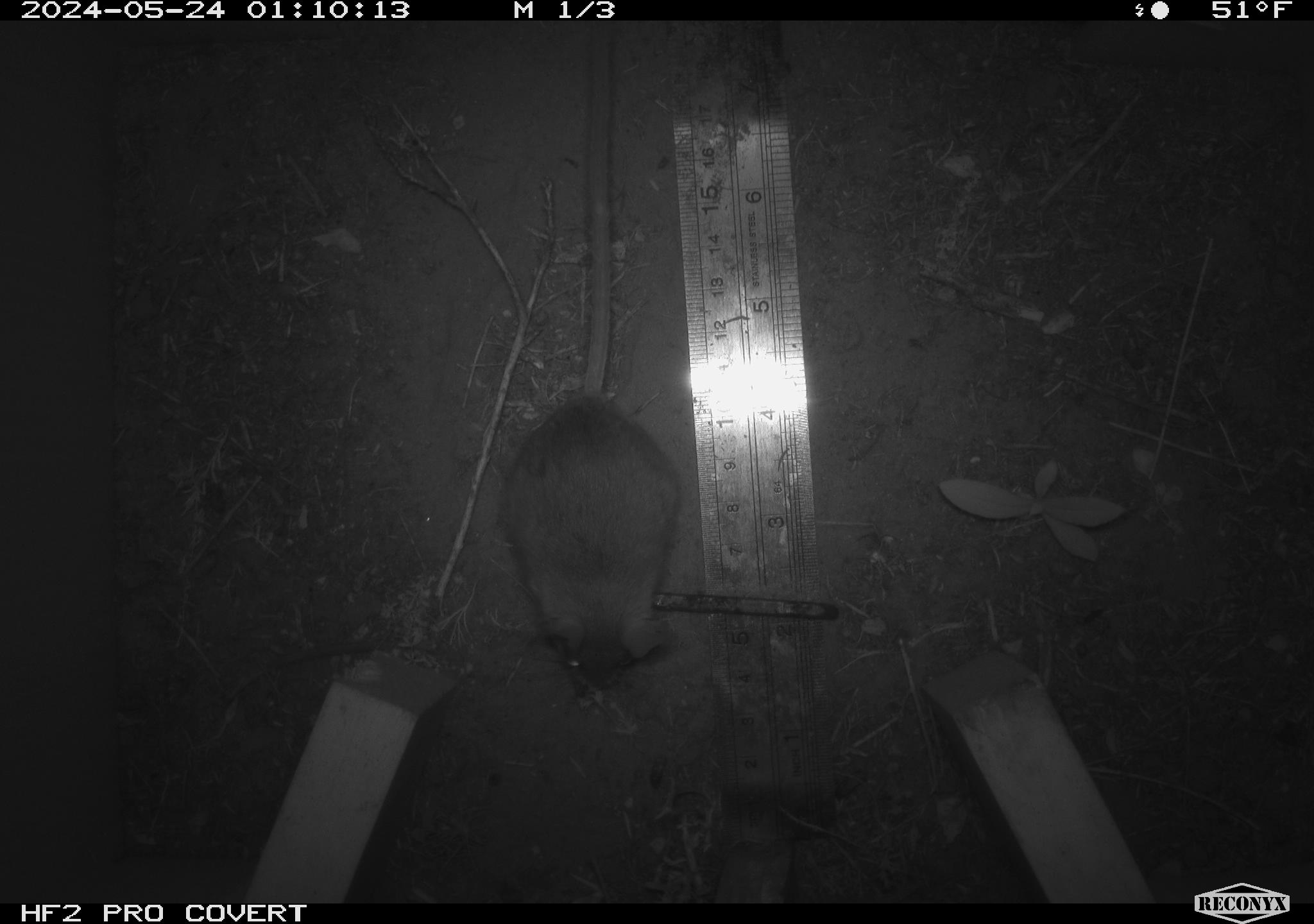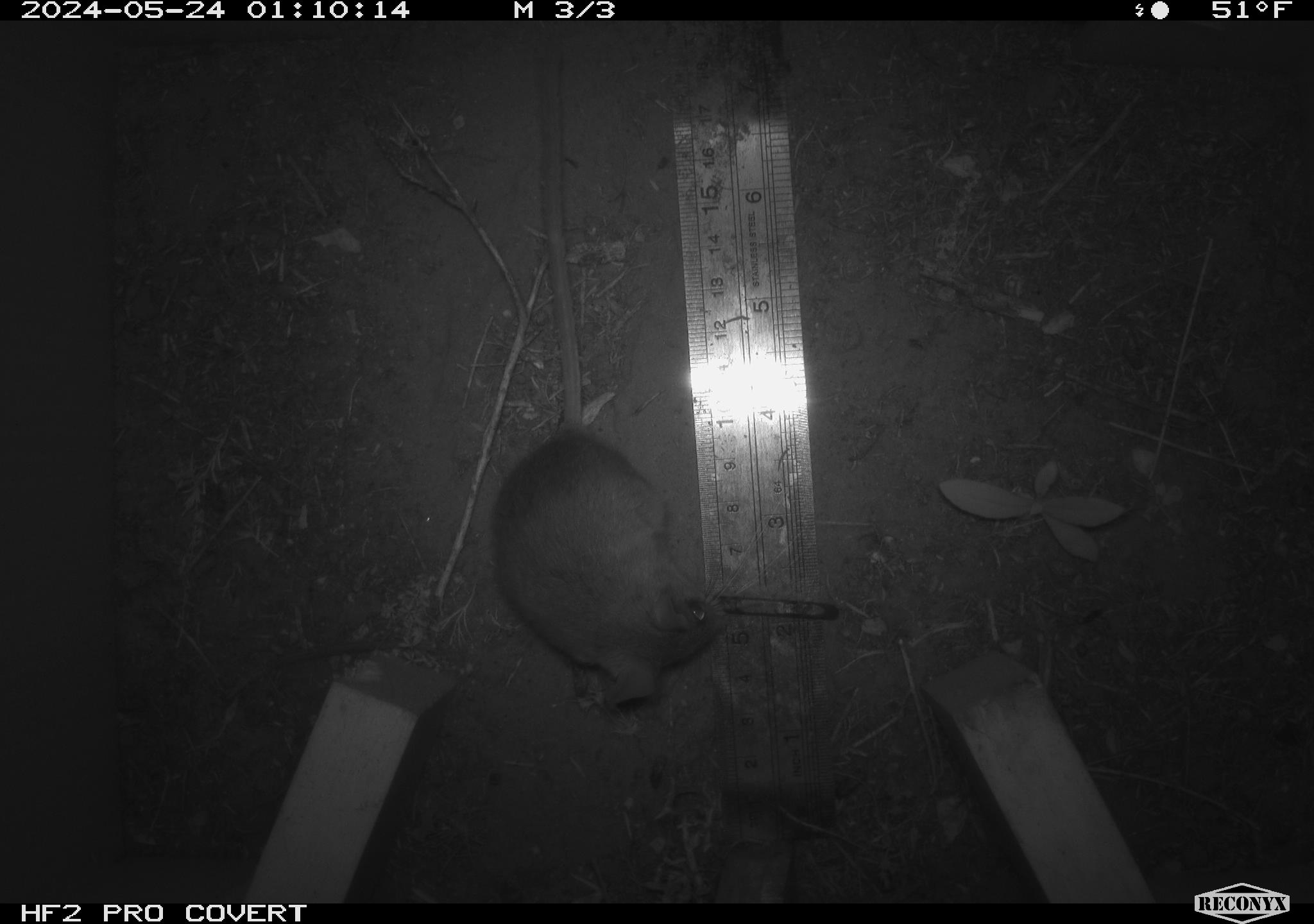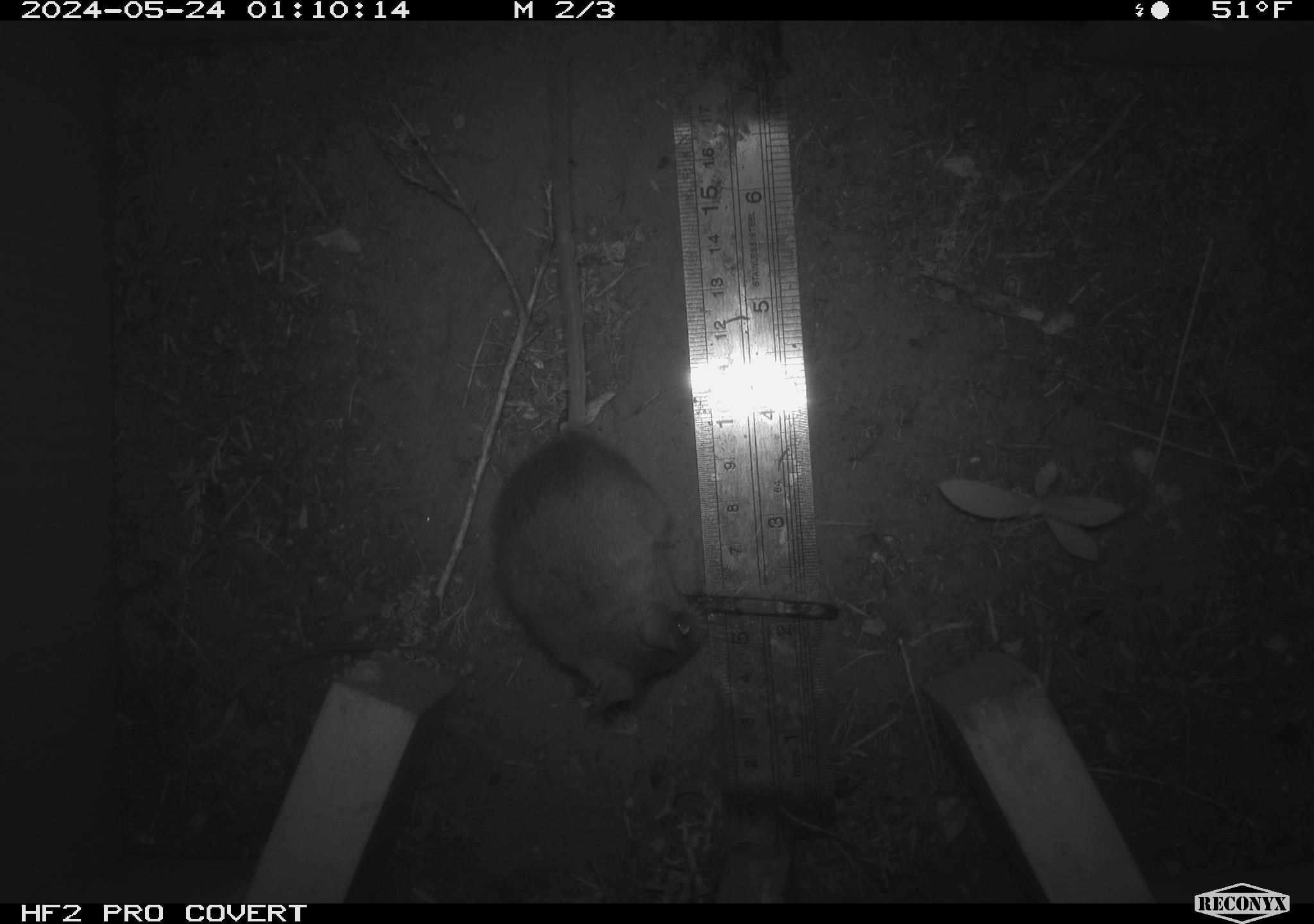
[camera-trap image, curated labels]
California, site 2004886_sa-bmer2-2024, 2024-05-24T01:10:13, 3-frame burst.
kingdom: Animalia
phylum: Chordata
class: Mammalia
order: Rodentia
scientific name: Rodentia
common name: mouse species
Mouse species (Rodentia).